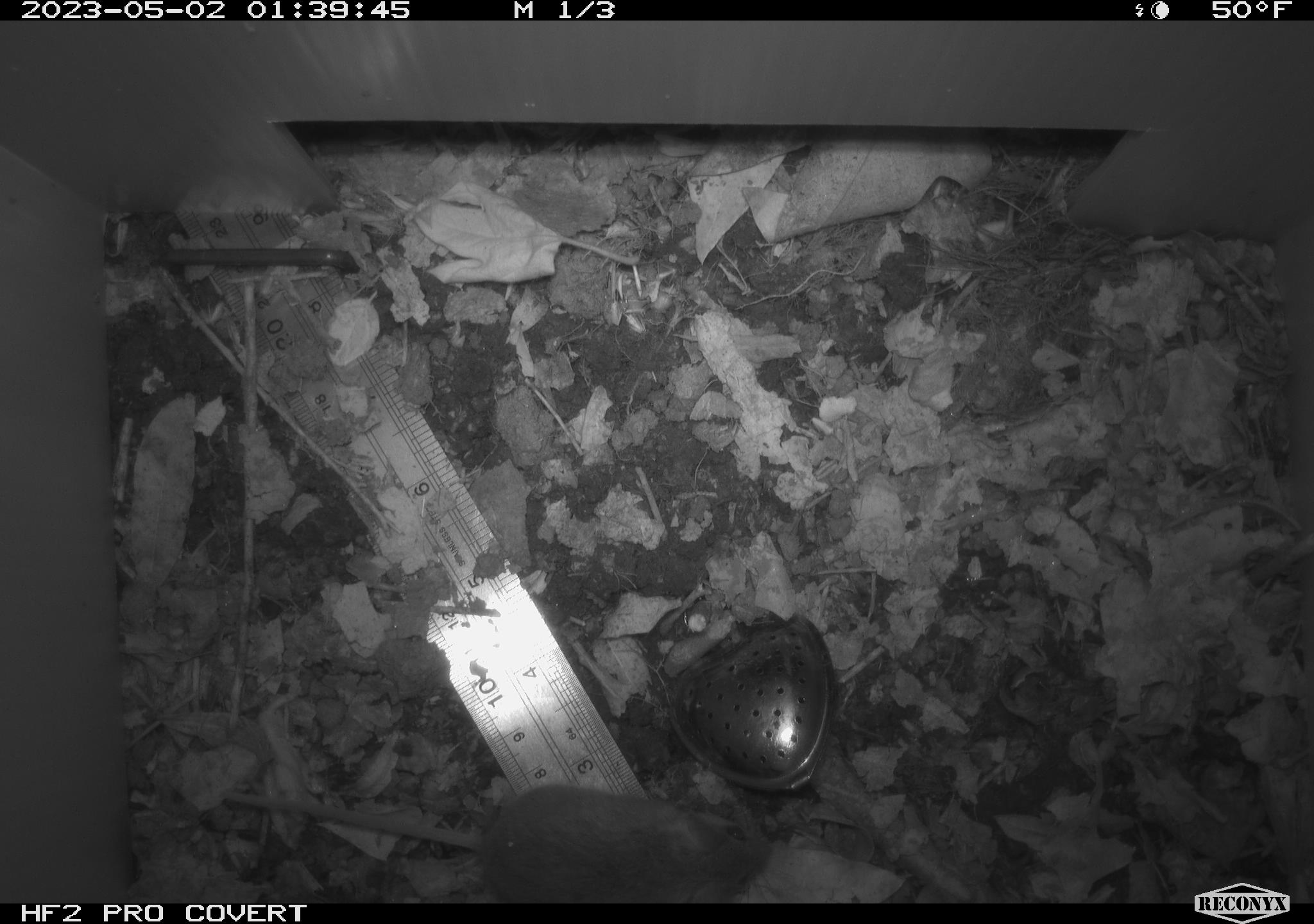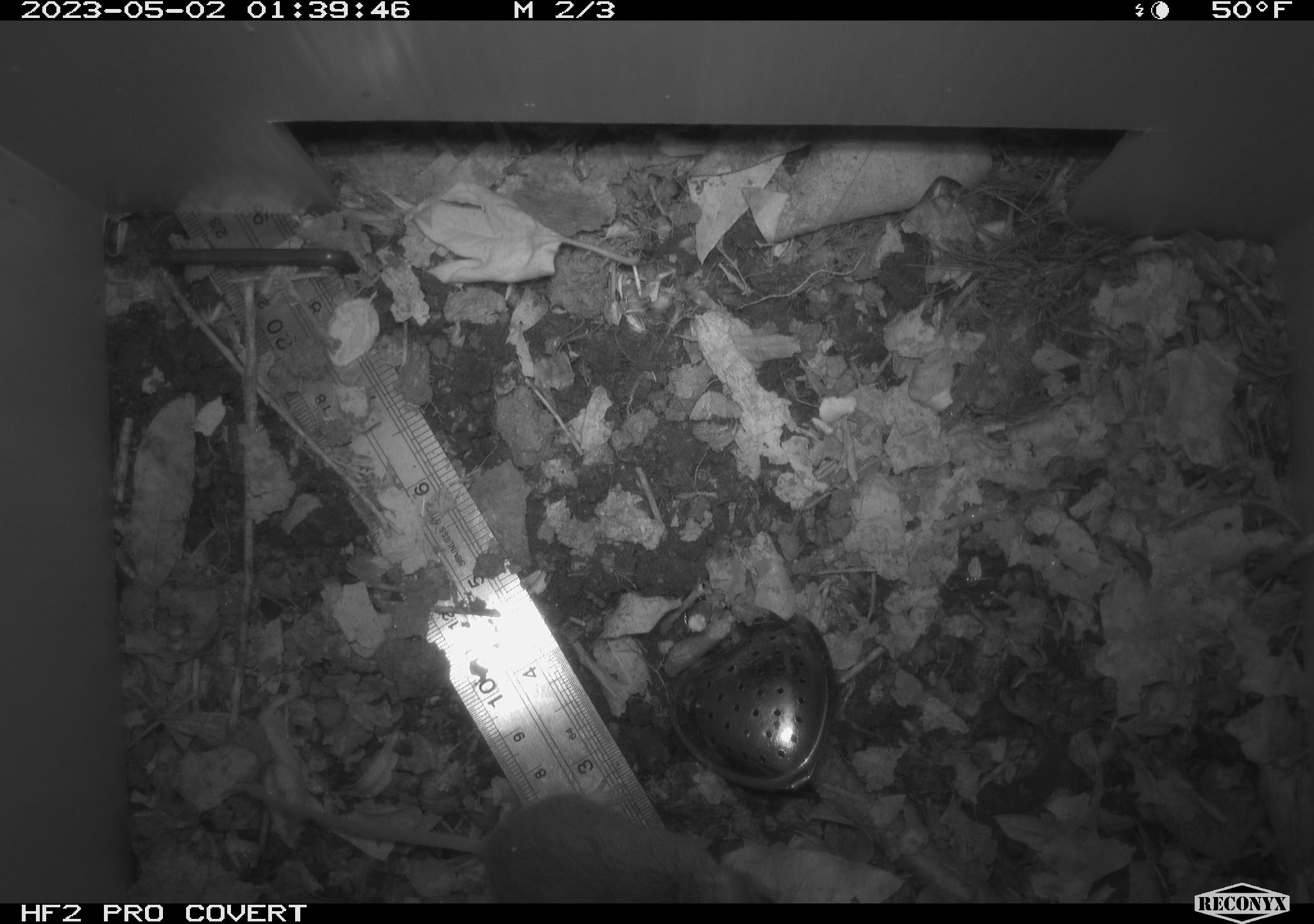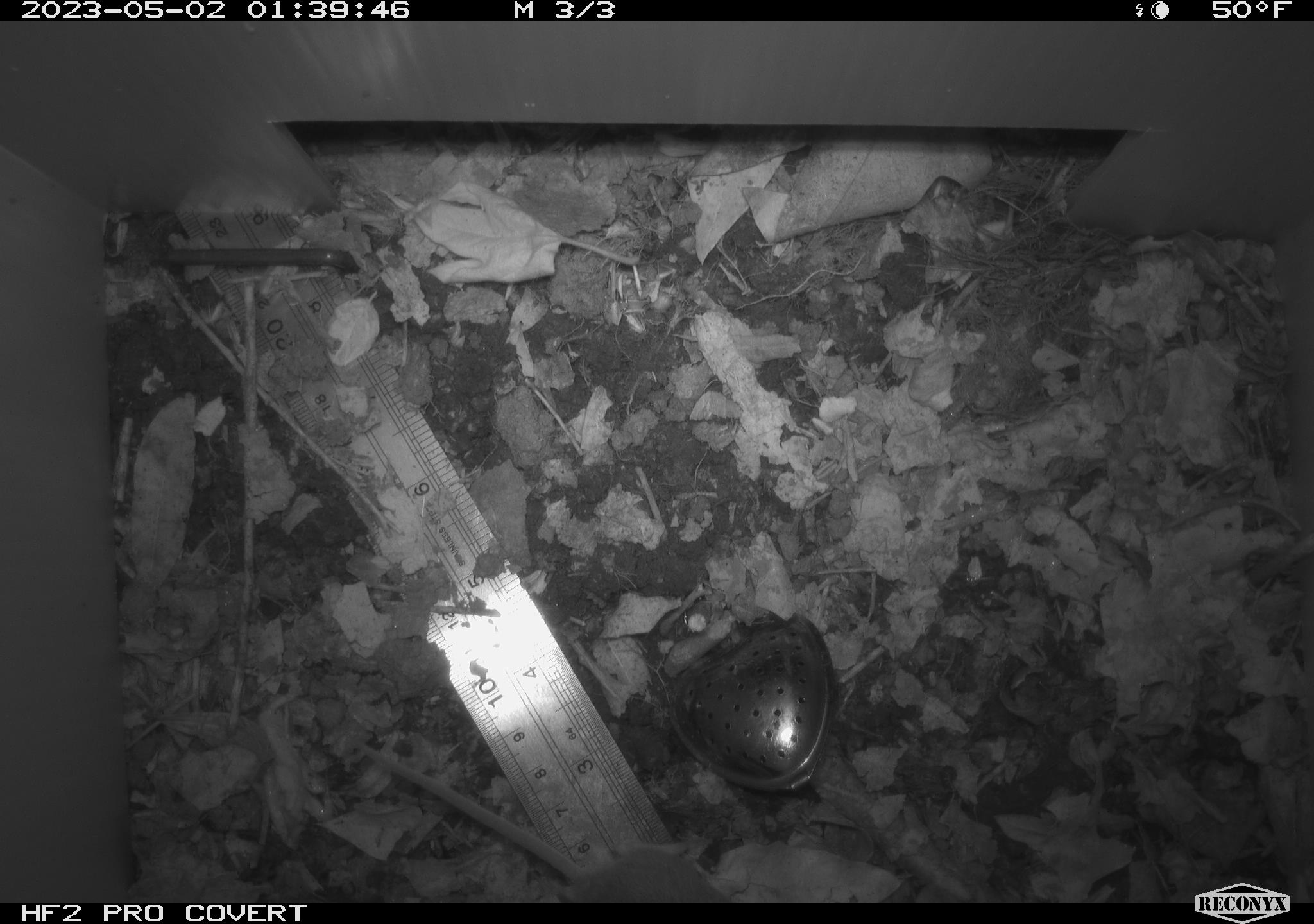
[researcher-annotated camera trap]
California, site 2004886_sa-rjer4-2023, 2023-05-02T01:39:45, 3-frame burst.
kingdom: Animalia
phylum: Chordata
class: Mammalia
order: Rodentia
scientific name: Rodentia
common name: mouse species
Mouse species (Rodentia).